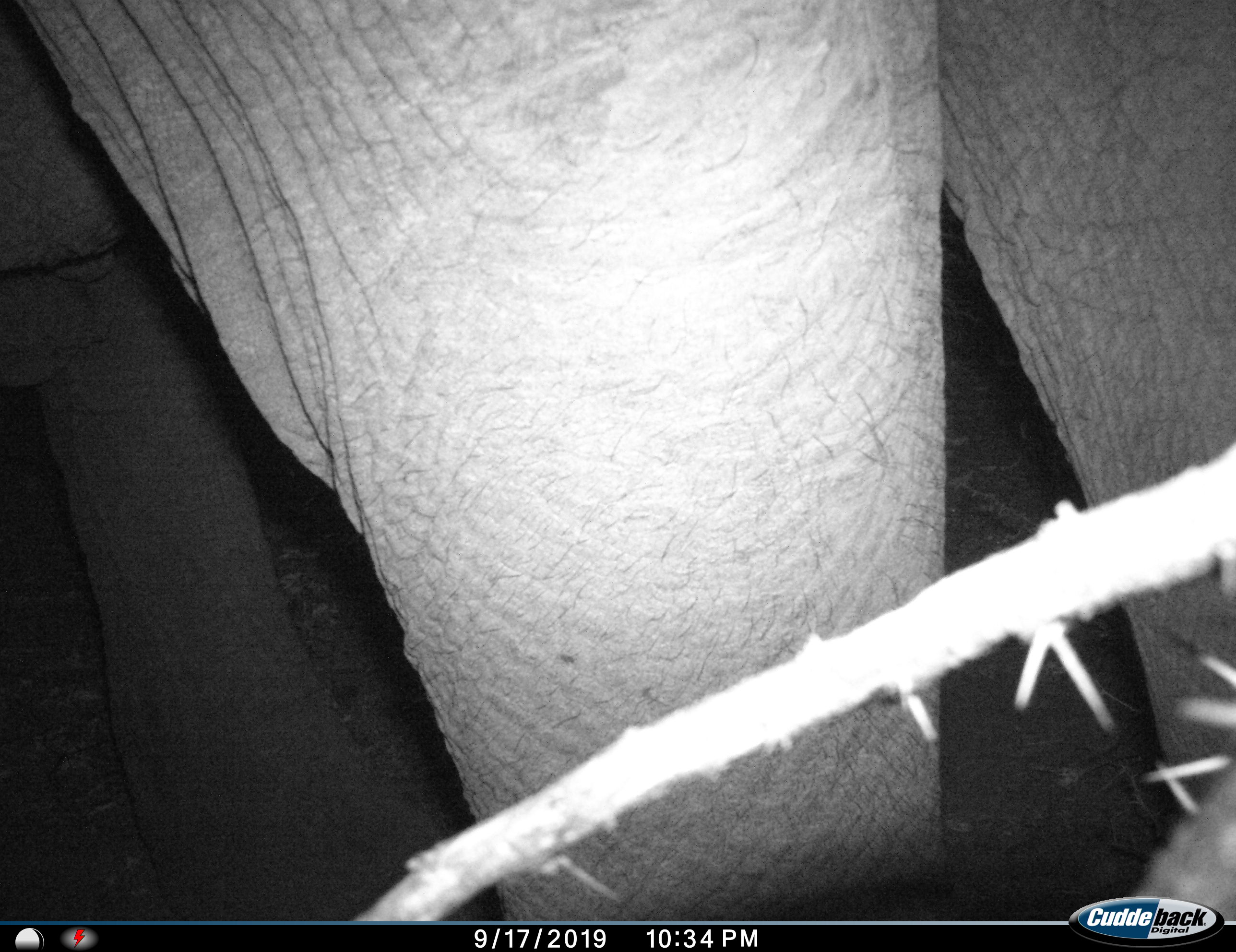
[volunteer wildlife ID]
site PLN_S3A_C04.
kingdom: Animalia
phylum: Chordata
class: Mammalia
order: Proboscidea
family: Elephantidae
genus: Loxodonta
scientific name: Loxodonta africana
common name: african bush elephant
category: elephant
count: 1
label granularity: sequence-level